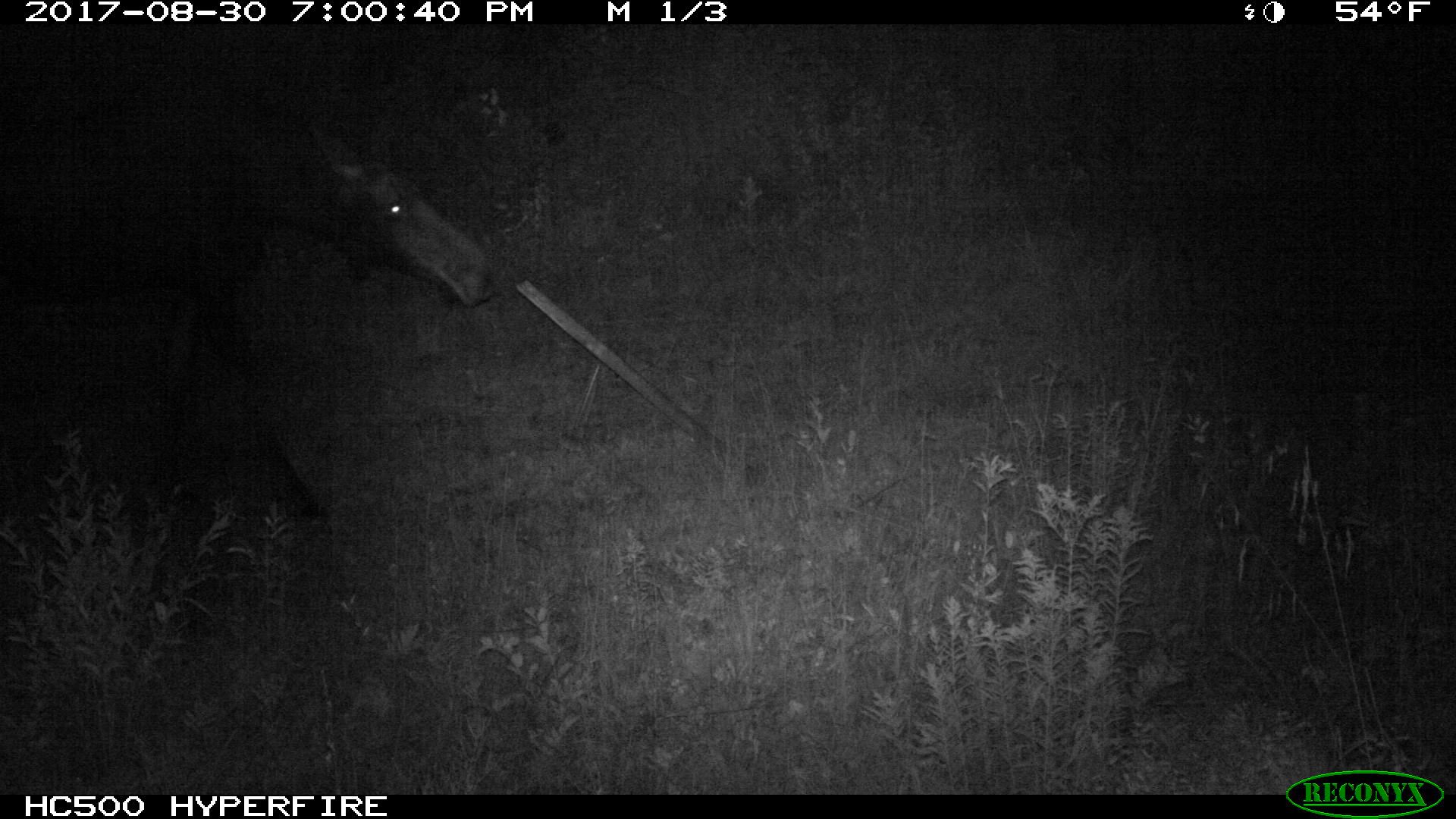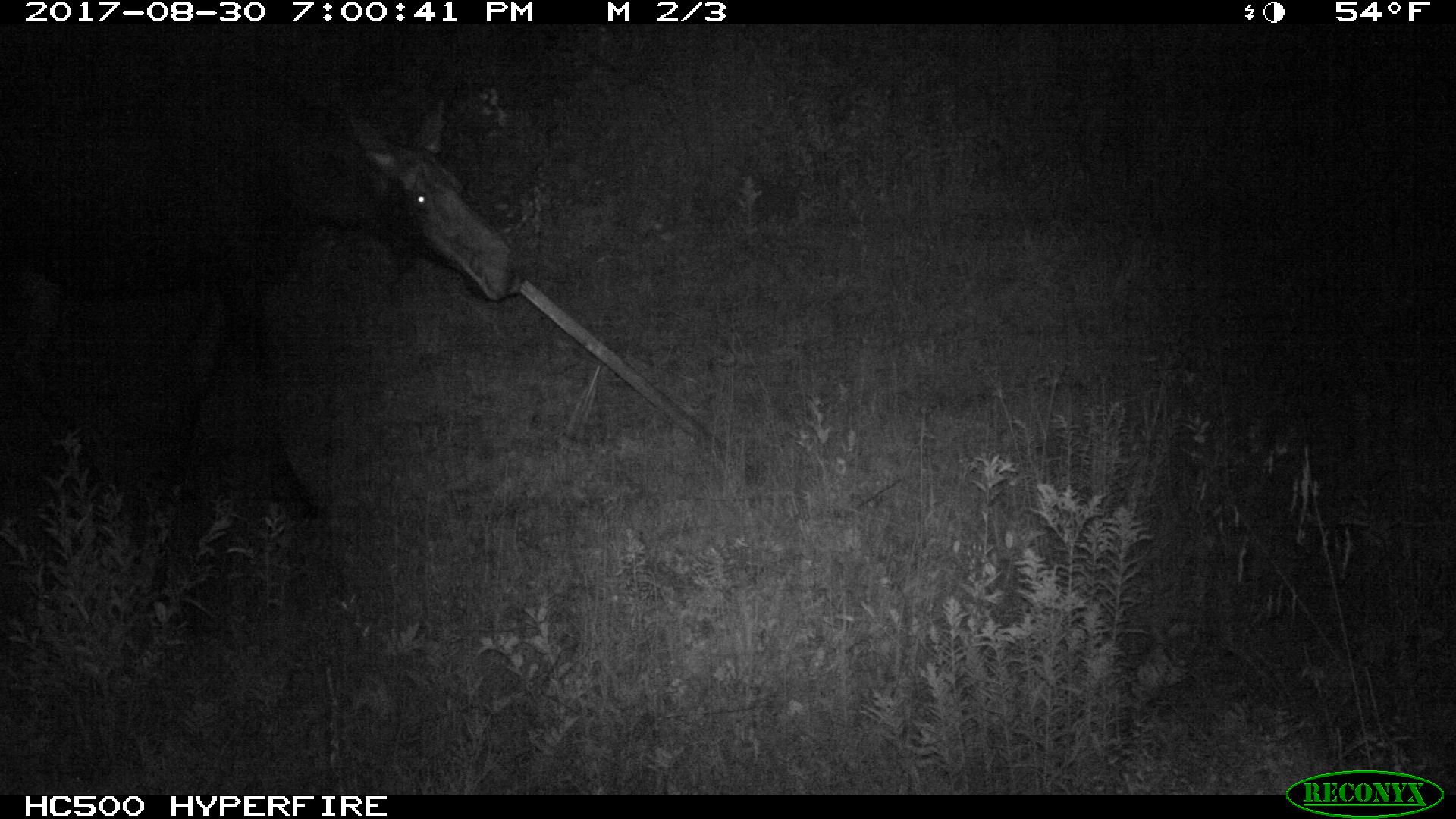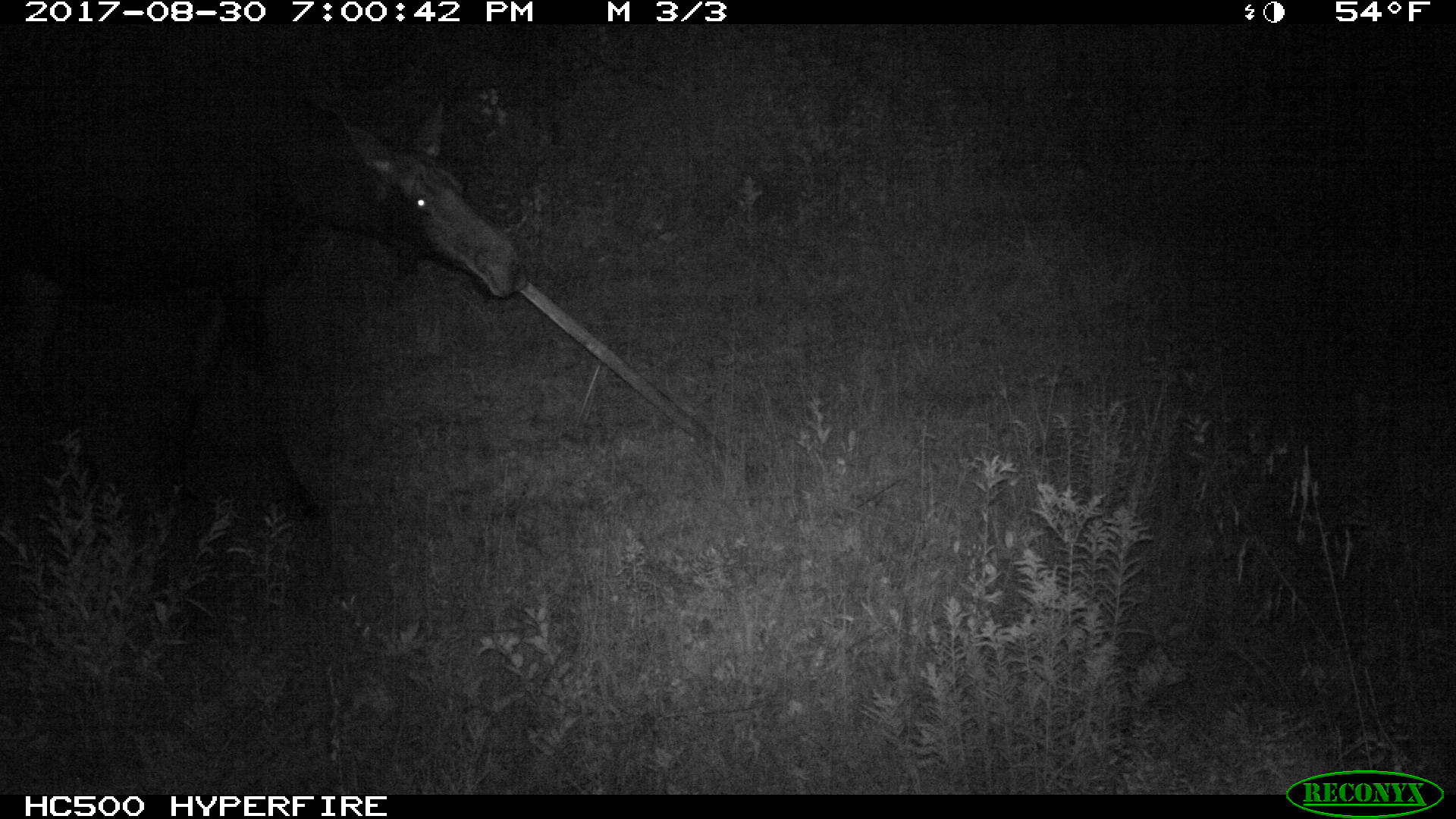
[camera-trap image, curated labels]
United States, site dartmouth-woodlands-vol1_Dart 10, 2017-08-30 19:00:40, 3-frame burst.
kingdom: Animalia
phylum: Chordata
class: Mammalia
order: Artiodactyla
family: Cervidae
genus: Alces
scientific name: Alces alces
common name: moose